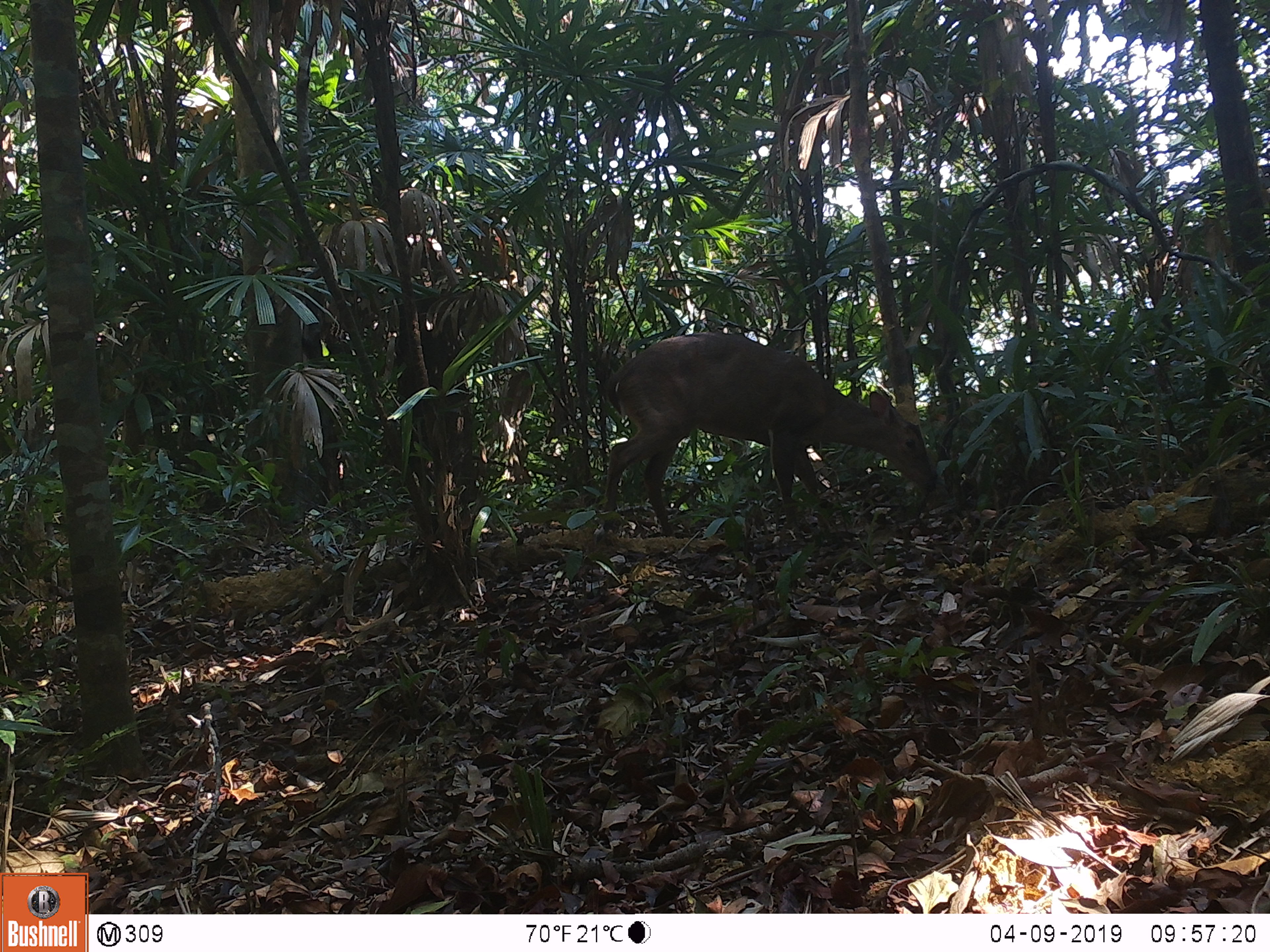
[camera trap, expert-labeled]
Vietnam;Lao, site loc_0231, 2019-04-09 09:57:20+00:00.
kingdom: Animalia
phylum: Chordata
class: Mammalia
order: Artiodactyla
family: Cervidae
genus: Muntiacus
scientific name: Muntiacus vuquangensis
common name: large-antlered muntjac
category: large antlered muntjac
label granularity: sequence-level